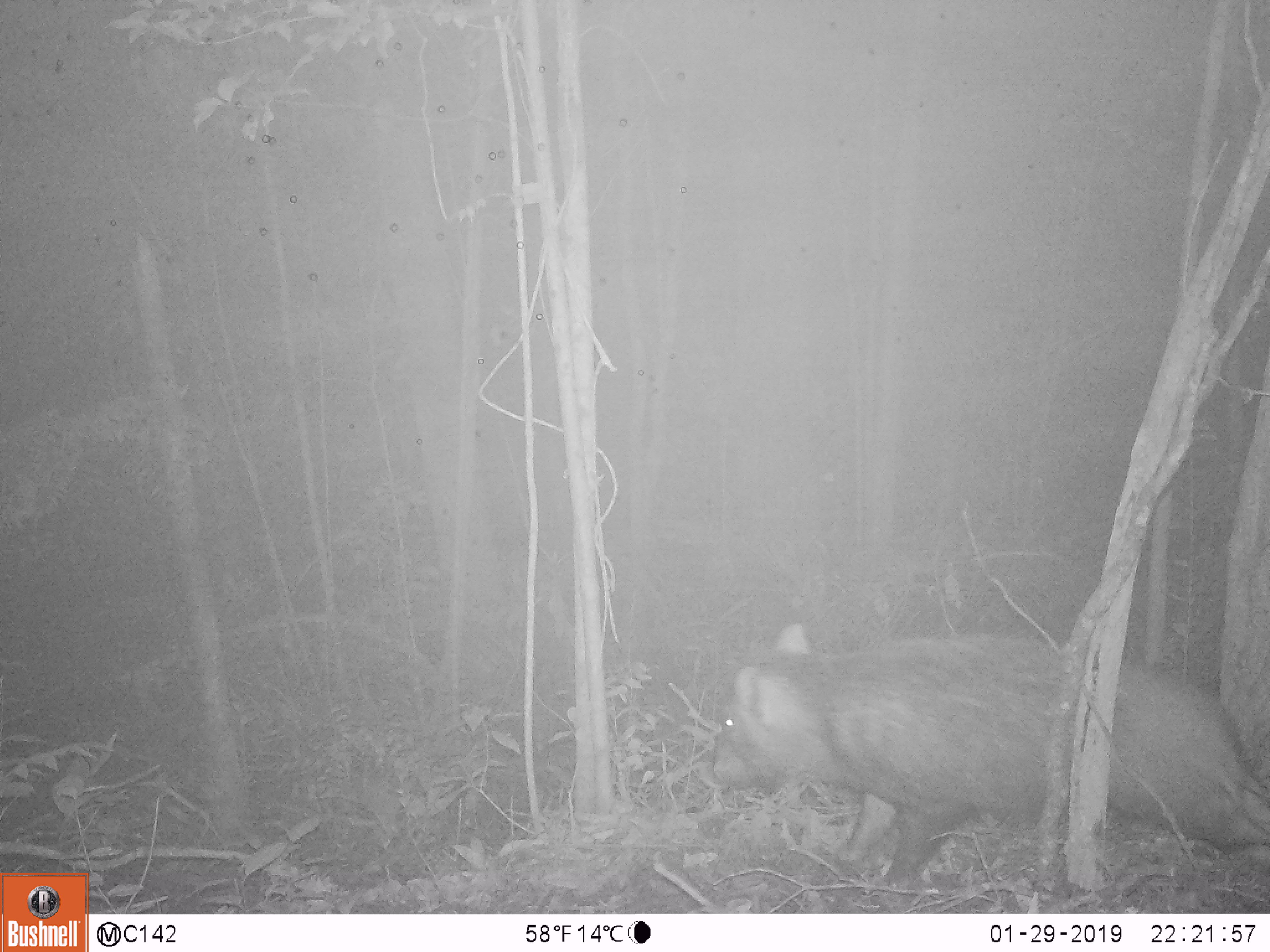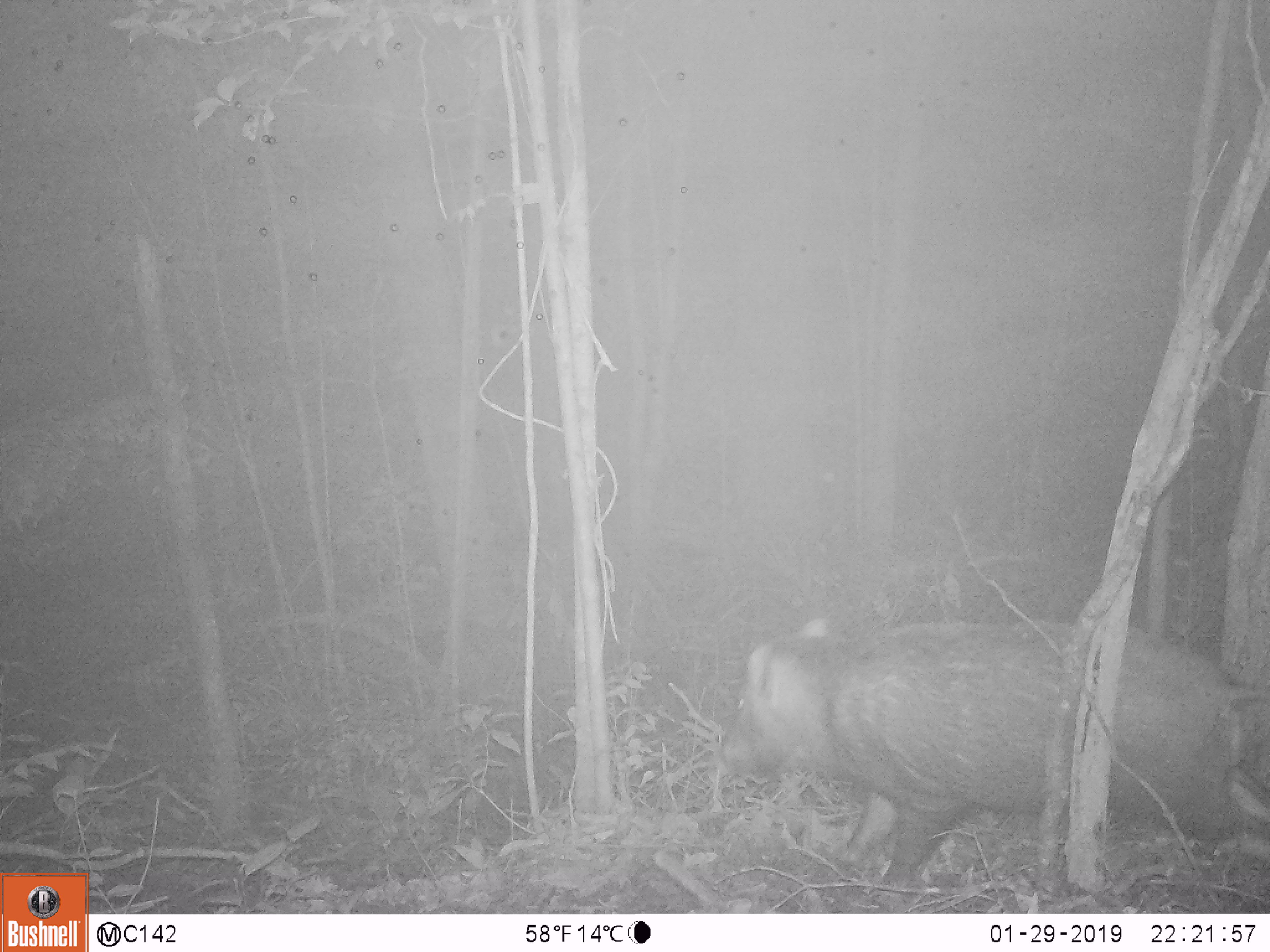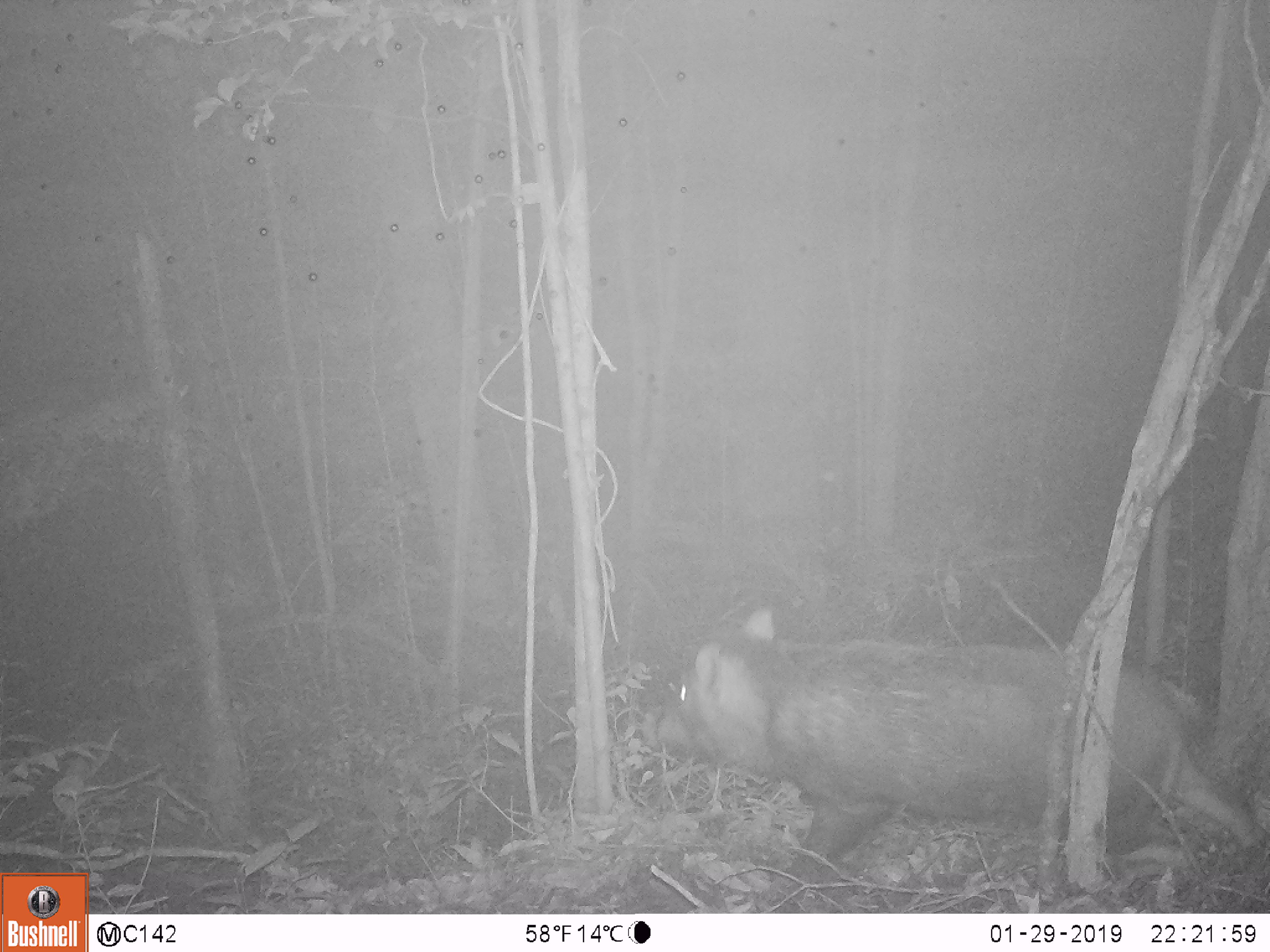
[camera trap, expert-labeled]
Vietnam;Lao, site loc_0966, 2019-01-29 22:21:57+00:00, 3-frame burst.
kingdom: Animalia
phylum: Chordata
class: Mammalia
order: Artiodactyla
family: Suidae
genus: Sus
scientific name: Sus scrofa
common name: eurasian wild pig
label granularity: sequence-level